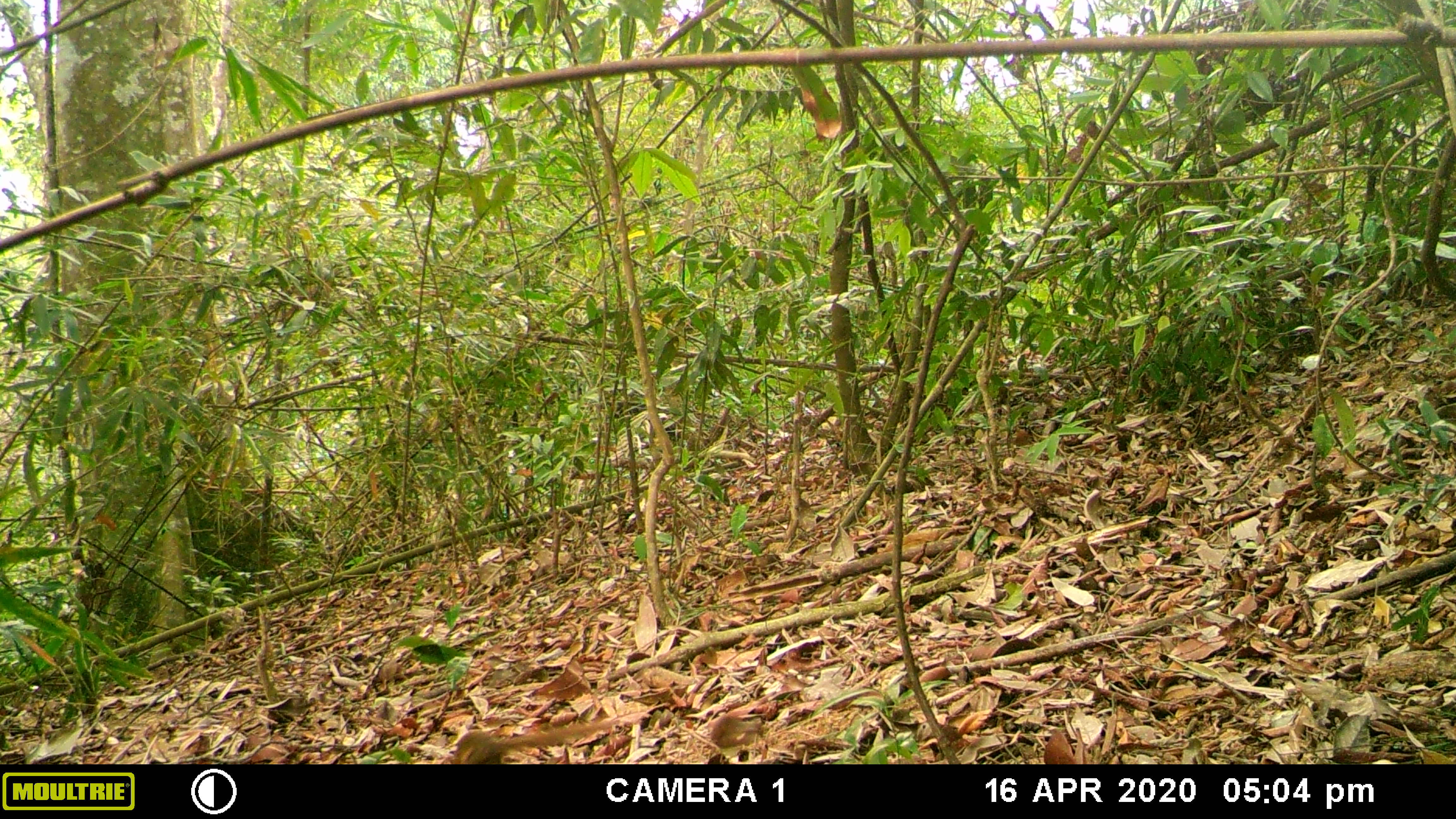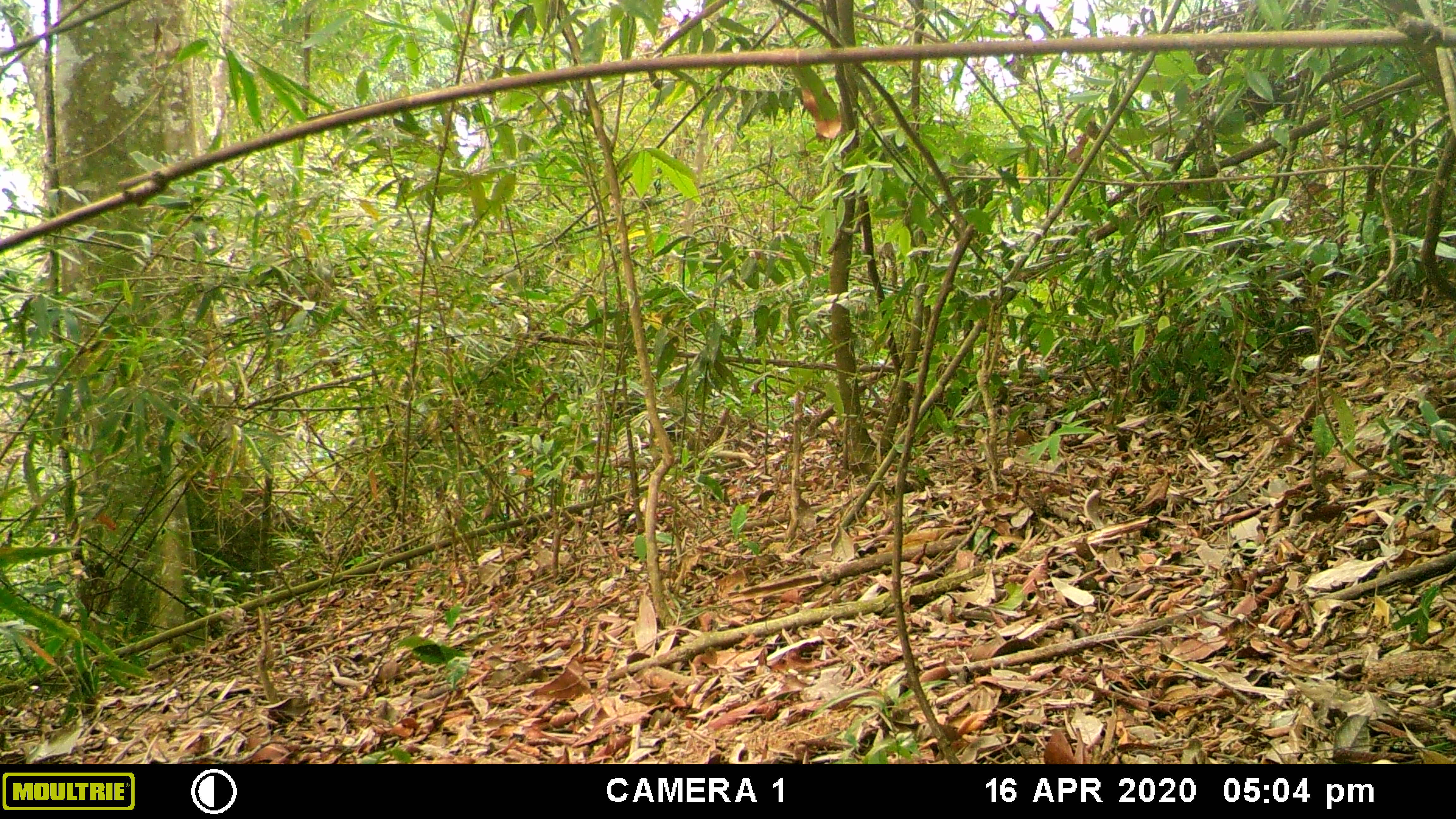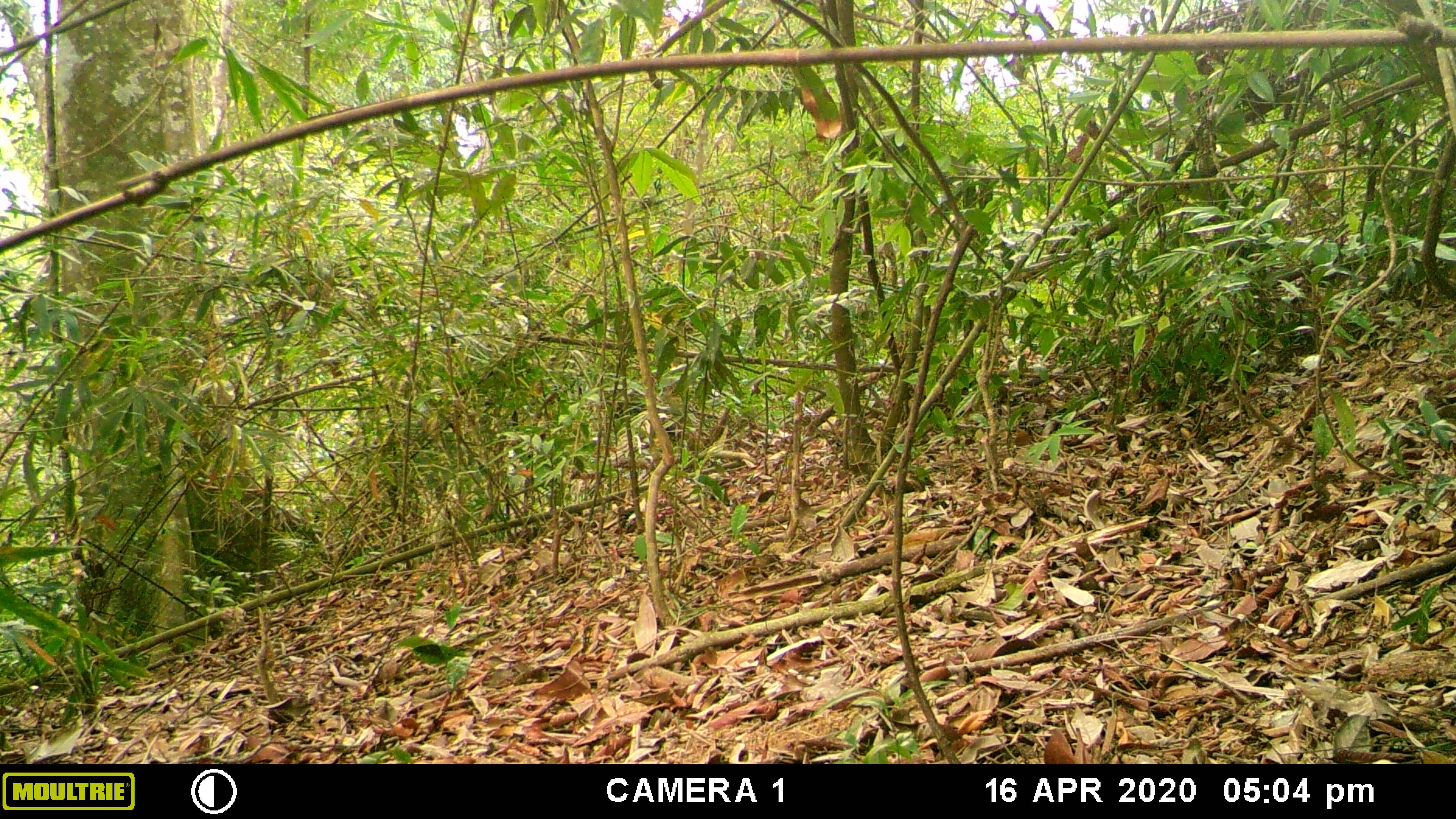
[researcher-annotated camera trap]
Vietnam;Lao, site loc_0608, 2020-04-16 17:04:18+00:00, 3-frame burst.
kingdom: Animalia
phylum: Chordata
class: Mammalia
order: Scandentia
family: Tupaiidae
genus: Tupaia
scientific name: Tupaia belangeri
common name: northern treeshrew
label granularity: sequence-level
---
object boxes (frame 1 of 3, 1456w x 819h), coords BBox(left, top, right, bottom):
northern treeshrew: BBox(451, 723, 610, 764)